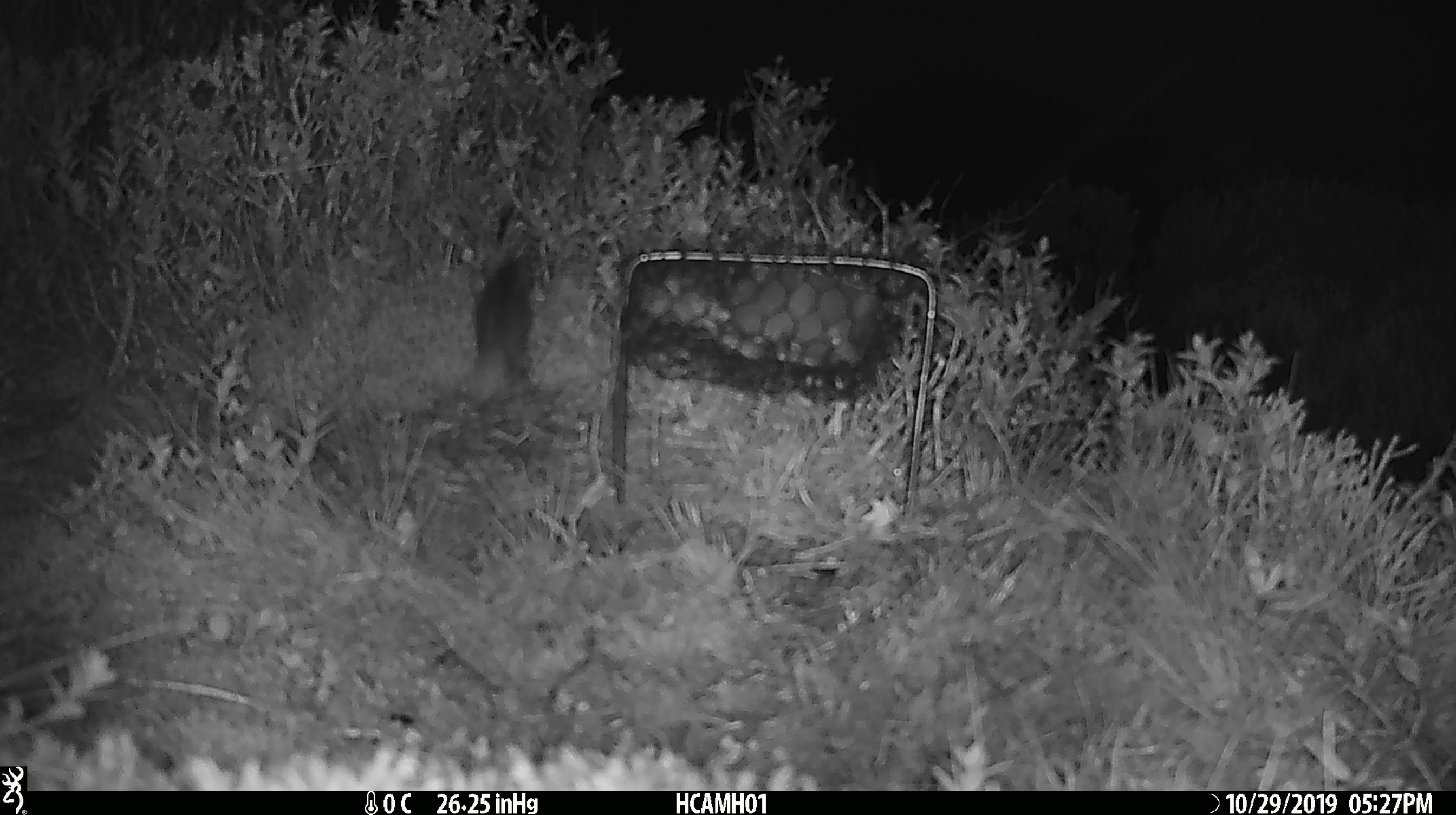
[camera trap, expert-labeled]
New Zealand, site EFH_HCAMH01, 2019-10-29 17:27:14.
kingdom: Animalia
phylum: Chordata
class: Mammalia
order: Rodentia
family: Muridae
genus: Mus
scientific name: Mus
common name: mouse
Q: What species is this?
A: Mouse (Mus).